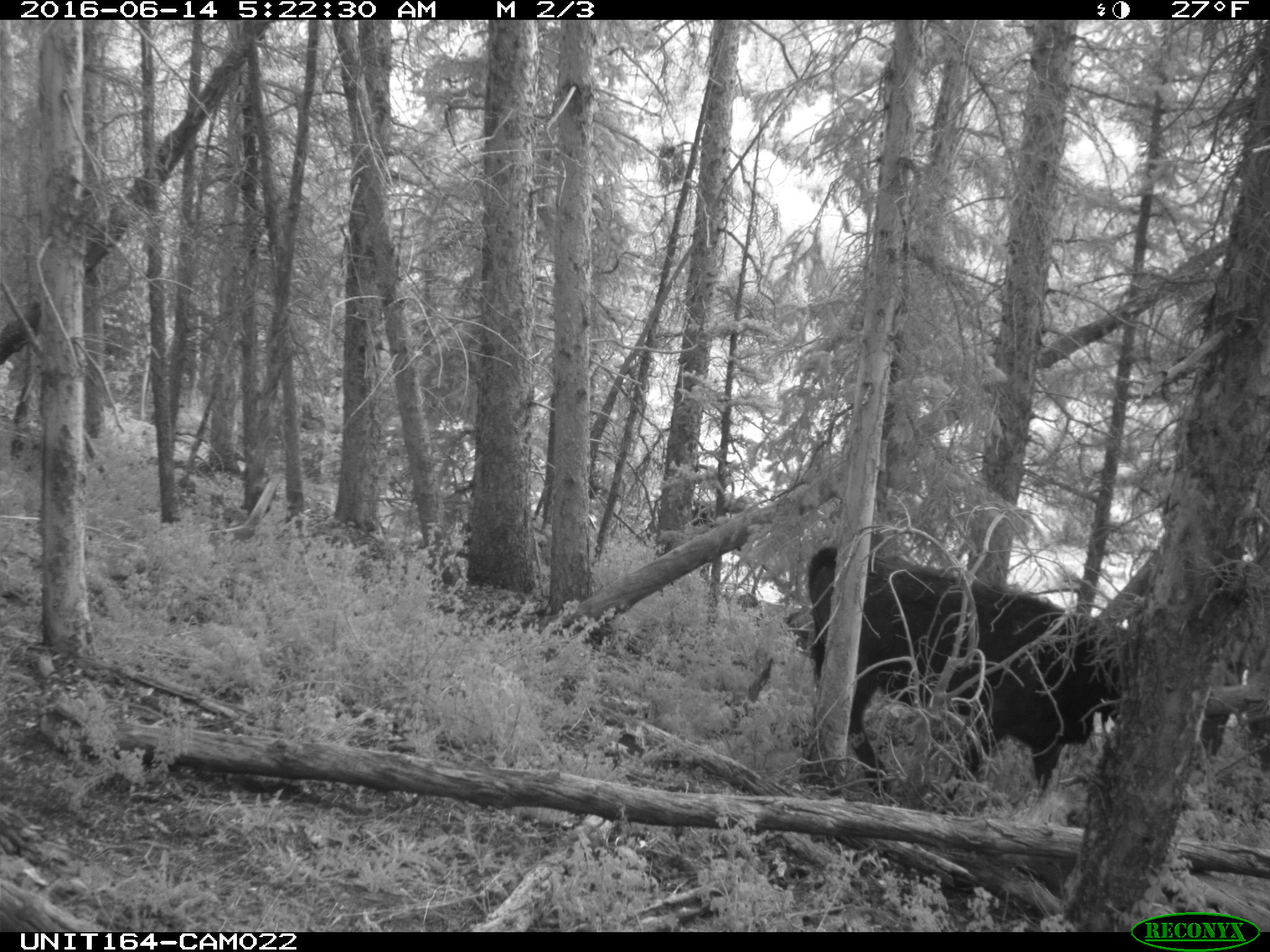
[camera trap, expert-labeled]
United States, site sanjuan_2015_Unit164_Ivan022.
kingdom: Animalia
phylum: Chordata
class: Mammalia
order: Artiodactyla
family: Bovidae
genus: Bos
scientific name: Bos taurus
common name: domestic cow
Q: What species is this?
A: Bos taurus (domestic cow).